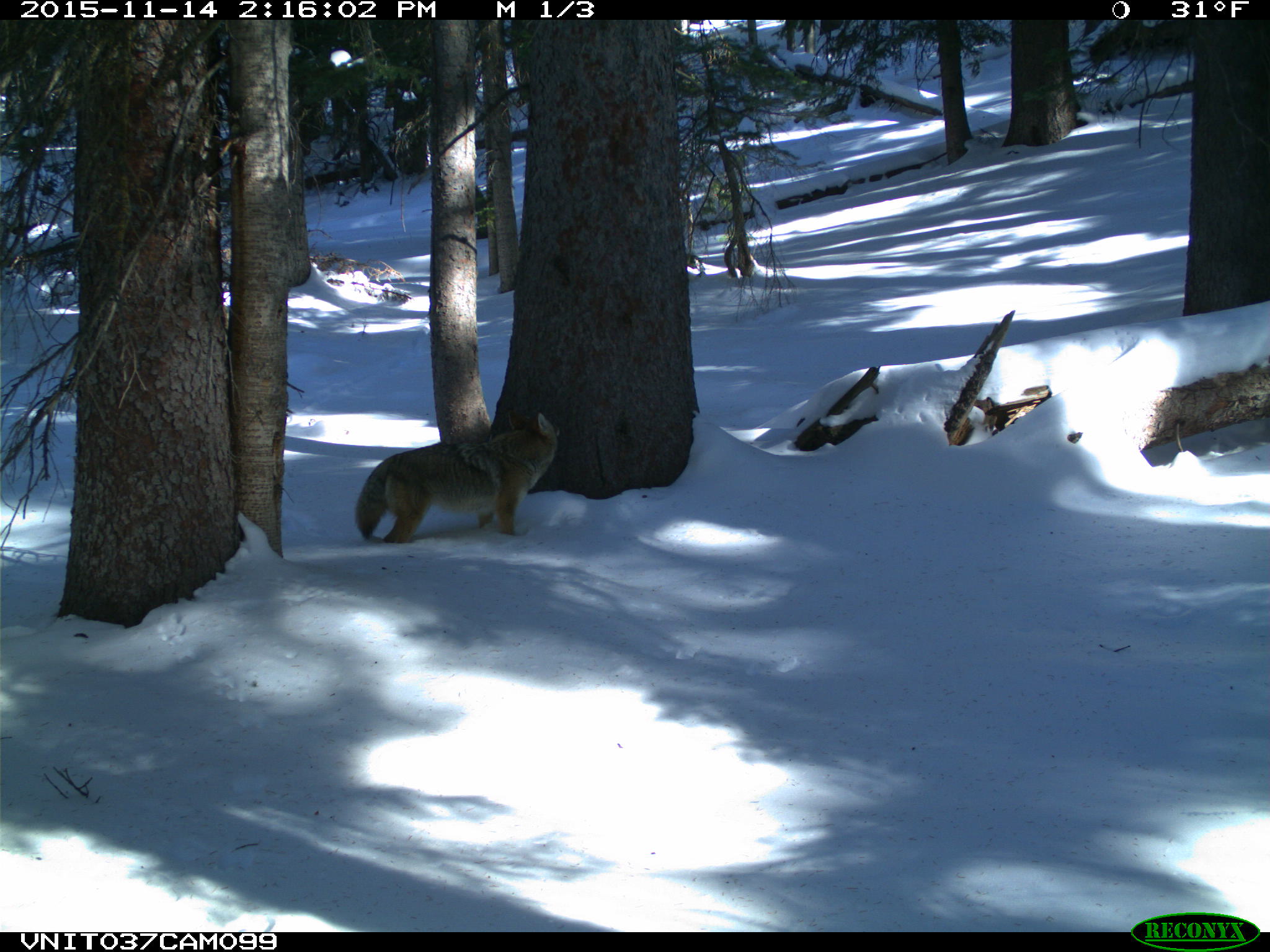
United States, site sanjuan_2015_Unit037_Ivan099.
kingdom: Animalia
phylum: Chordata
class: Mammalia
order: Carnivora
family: Canidae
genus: Canis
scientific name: Canis latrans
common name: coyote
Canis latrans (coyote).